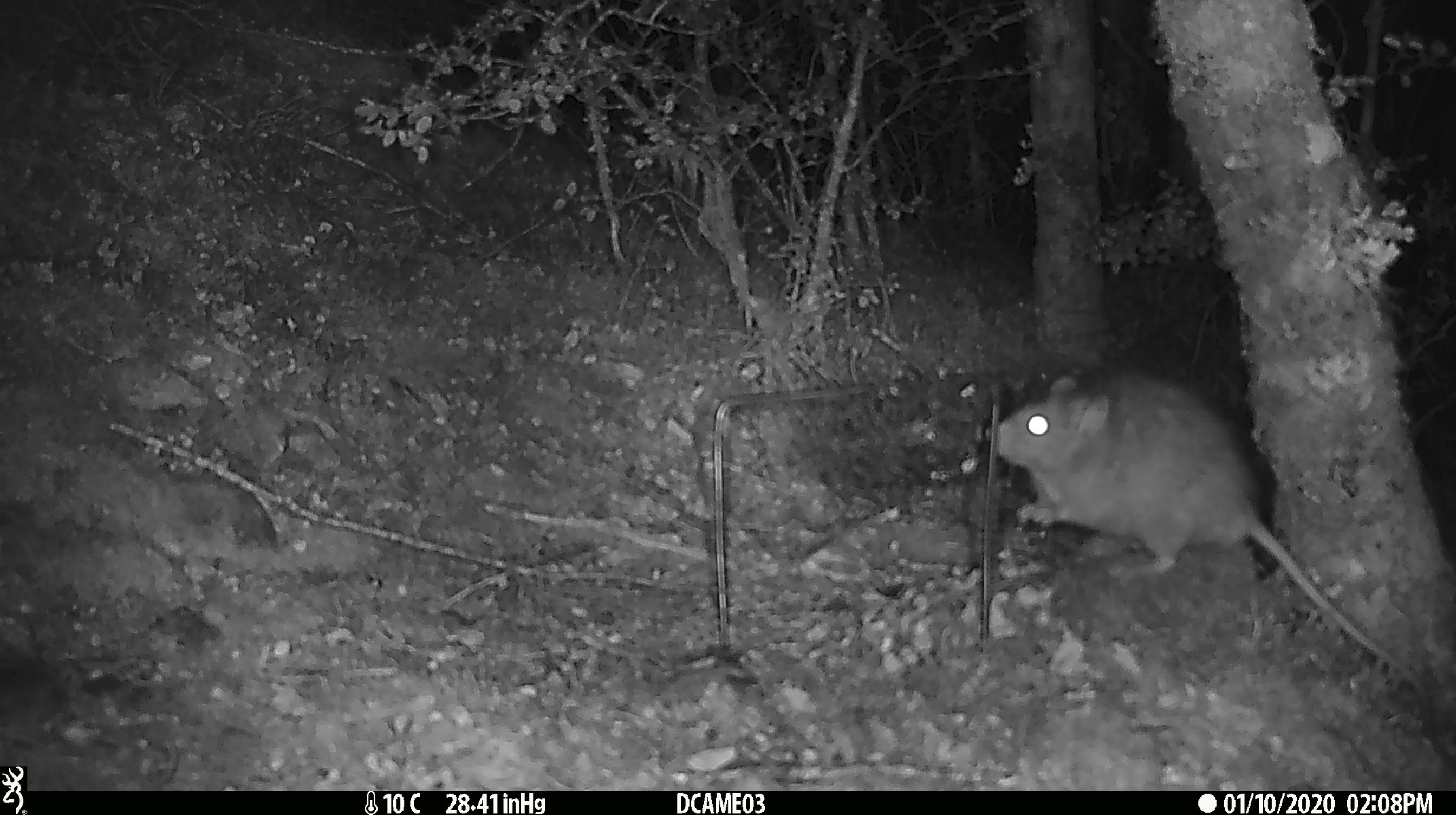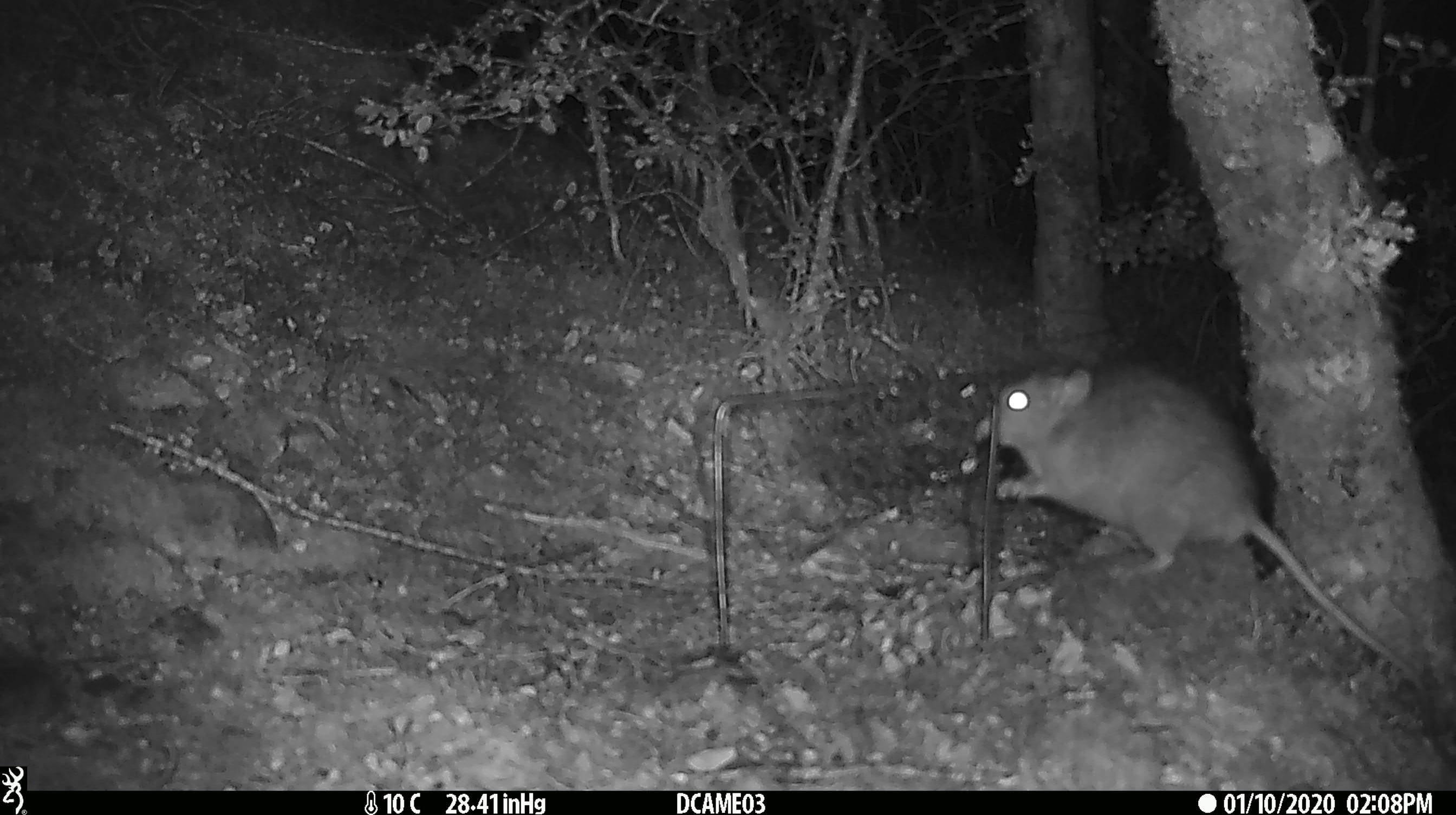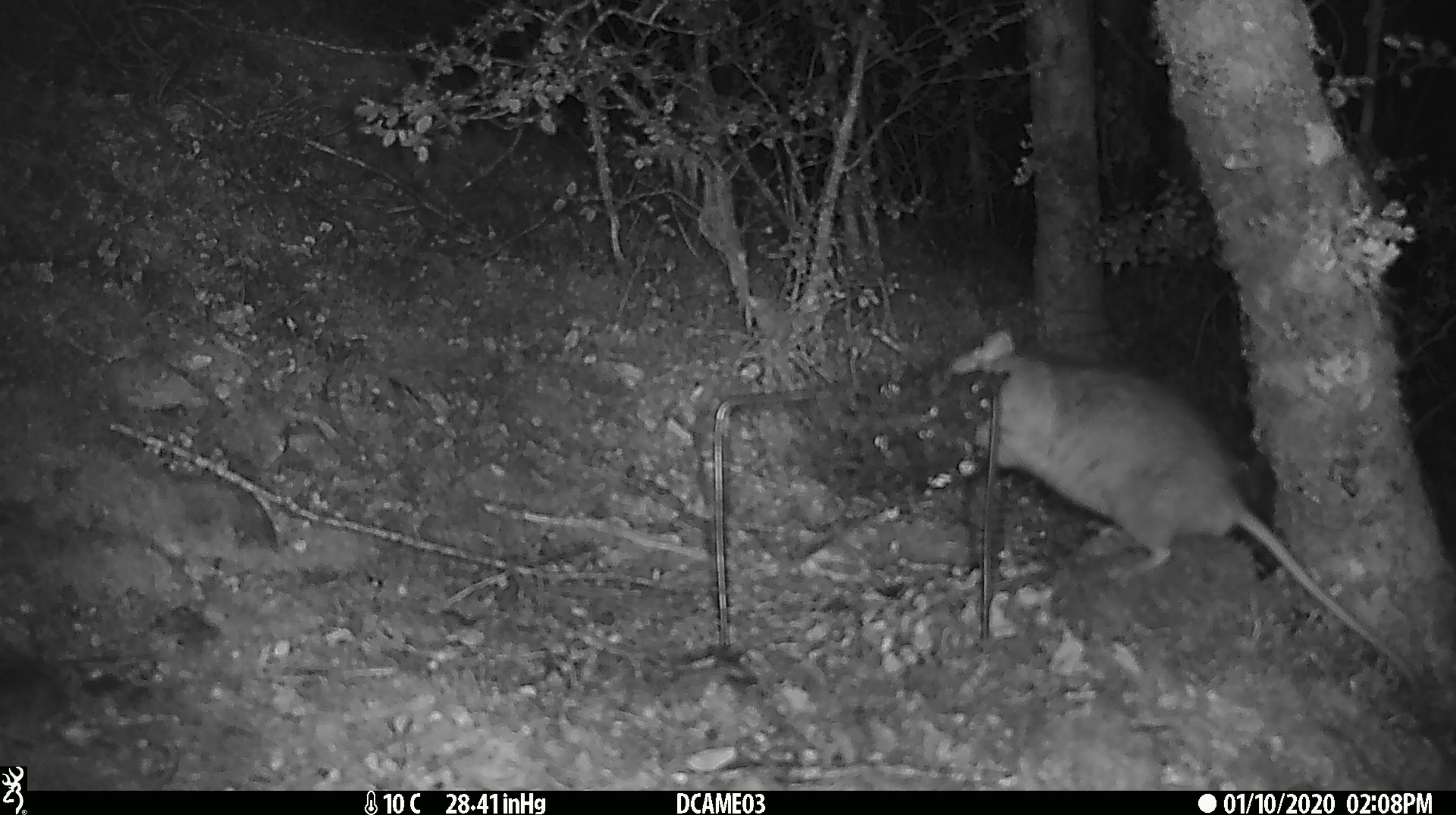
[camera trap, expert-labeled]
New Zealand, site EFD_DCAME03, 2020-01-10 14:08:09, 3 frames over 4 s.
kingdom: Animalia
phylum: Chordata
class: Mammalia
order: Rodentia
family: Muridae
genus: Rattus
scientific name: Rattus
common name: rat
Rat (Rattus).